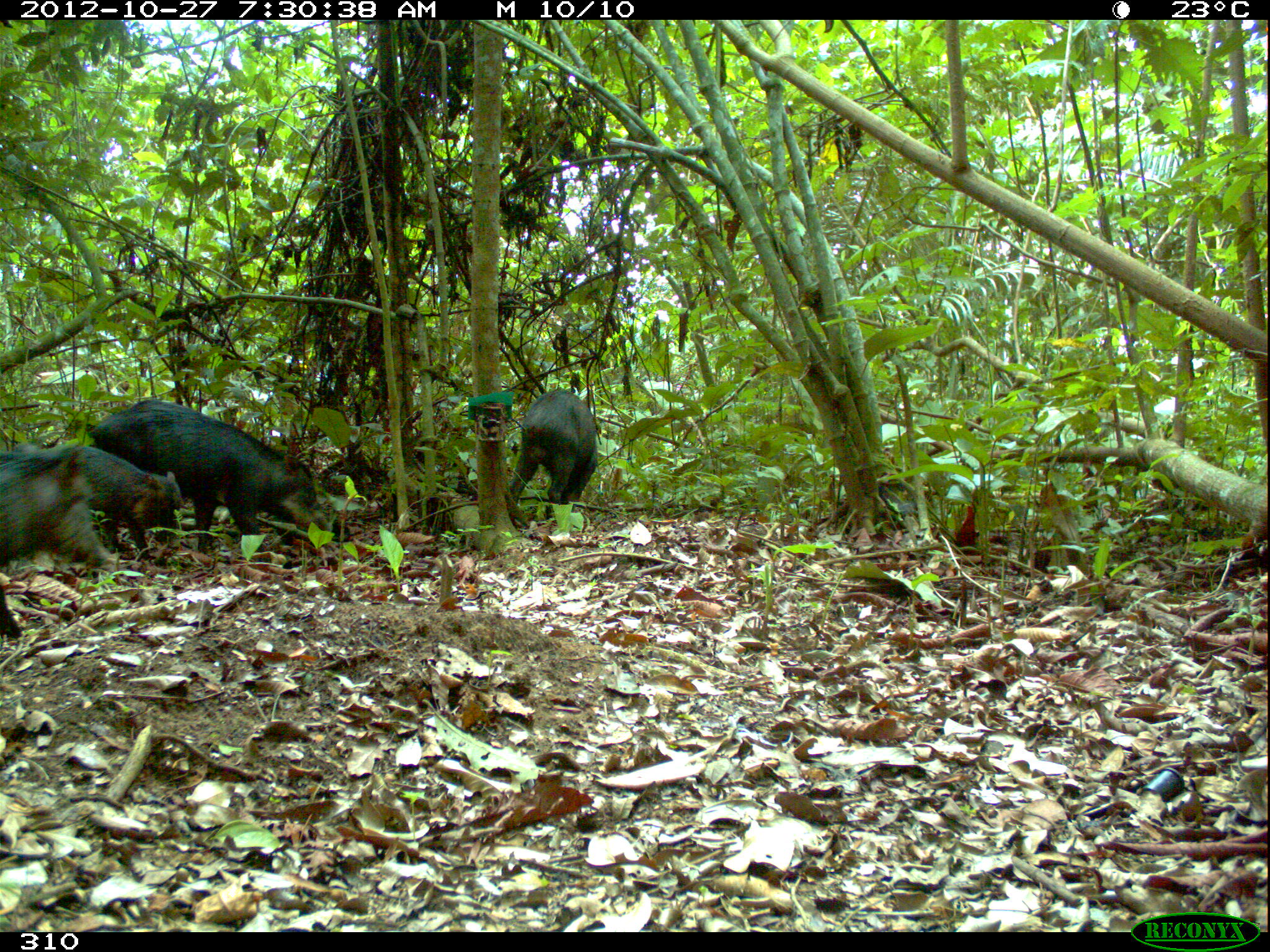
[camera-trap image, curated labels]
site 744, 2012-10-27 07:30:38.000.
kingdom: Animalia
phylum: Chordata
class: Mammalia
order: Artiodactyla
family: Tayassuidae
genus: Tayassu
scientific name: Tayassu pecari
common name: white-lipped peccary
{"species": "Tayassu pecari (white-lipped peccary)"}